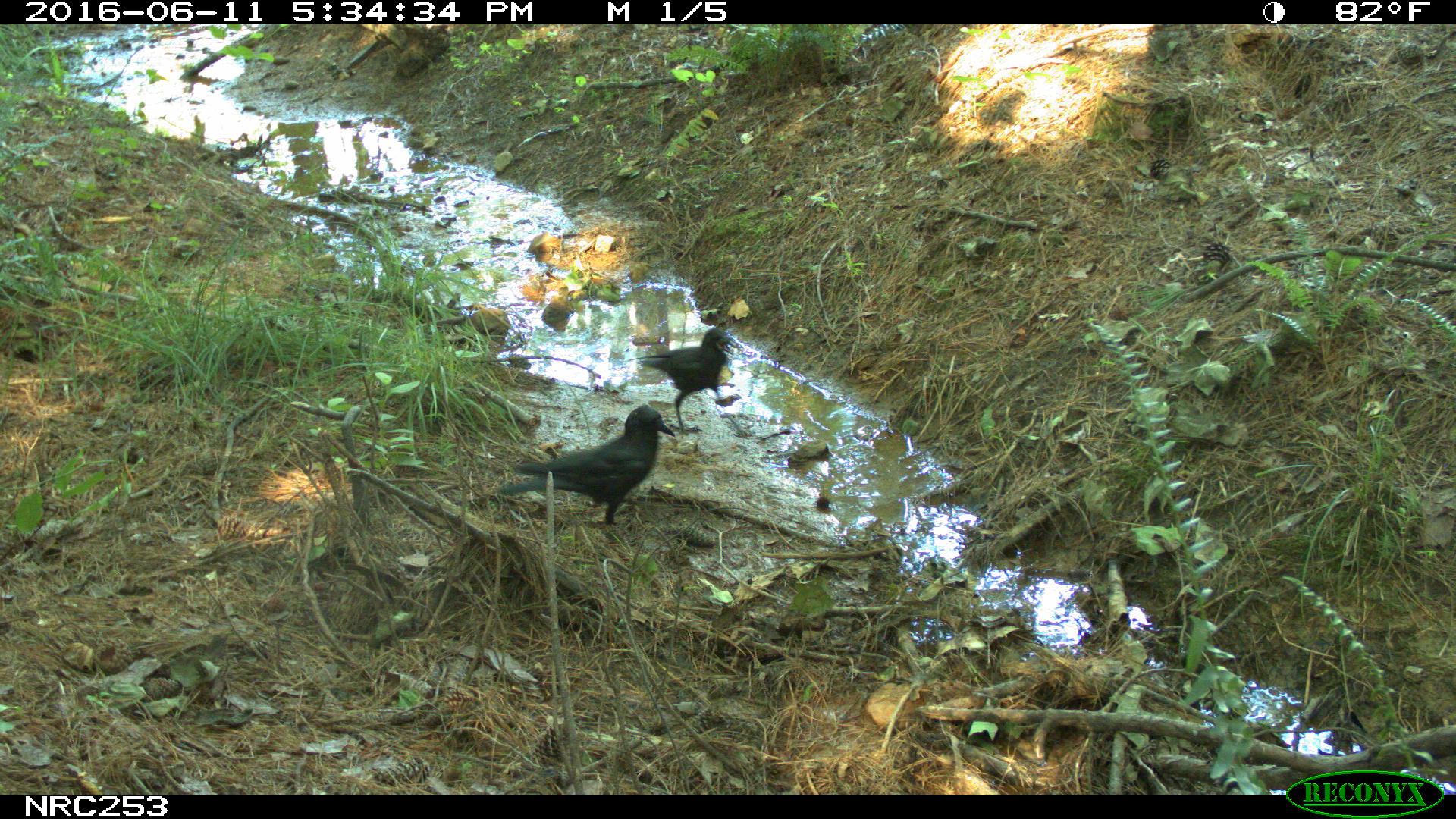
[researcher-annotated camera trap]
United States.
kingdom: Animalia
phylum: Chordata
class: Aves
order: Passeriformes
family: Corvidae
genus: Corvus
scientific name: Corvus brachyrhynchos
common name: american crow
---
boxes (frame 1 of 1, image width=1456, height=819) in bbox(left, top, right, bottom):
American Crow: bbox(527, 405, 679, 525); bbox(633, 314, 748, 423)